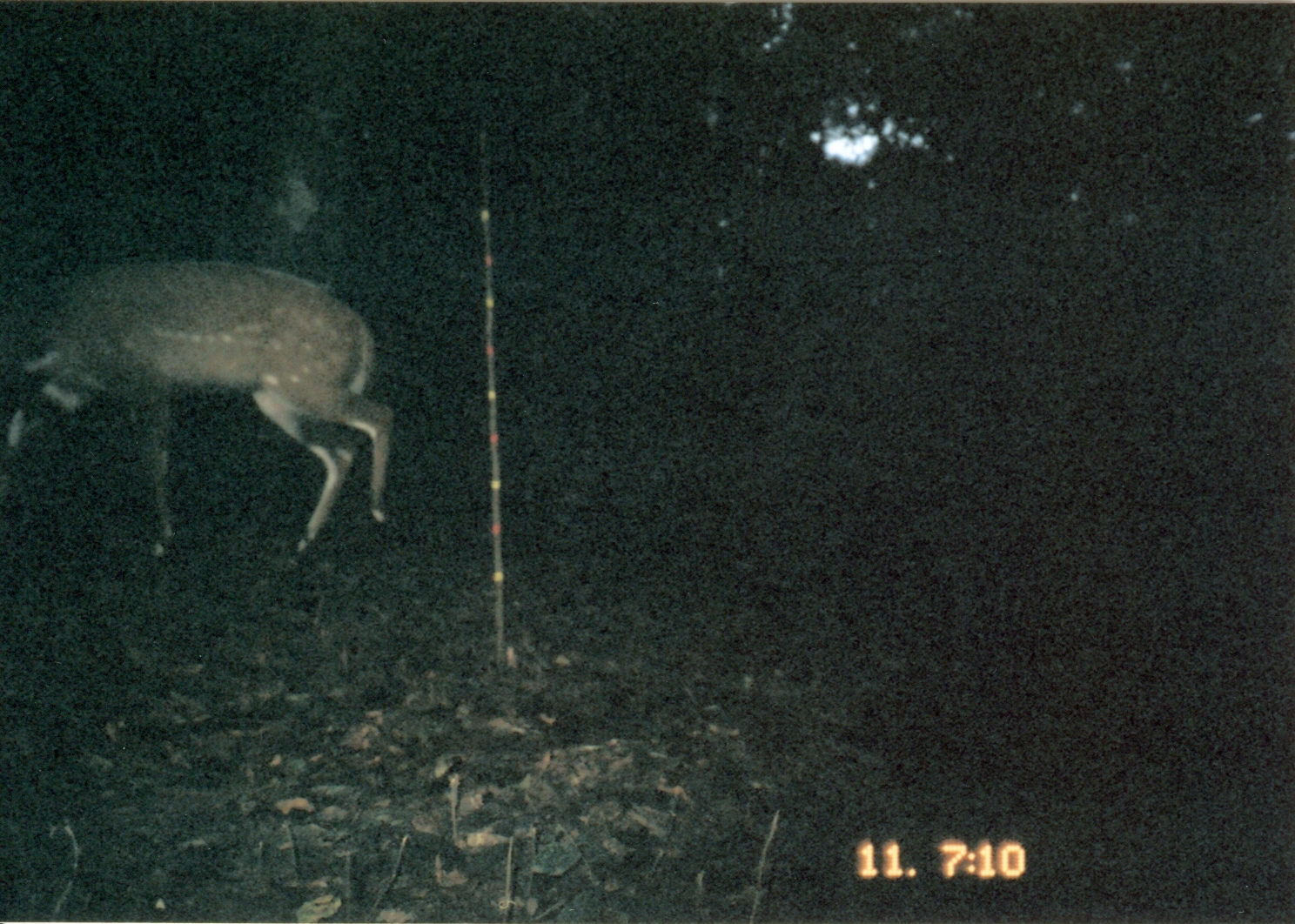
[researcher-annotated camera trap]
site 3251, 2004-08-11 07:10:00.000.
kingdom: Animalia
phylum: Chordata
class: Mammalia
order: Artiodactyla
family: Bovidae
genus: Tragelaphus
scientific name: Tragelaphus scriptus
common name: bushbuck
Tragelaphus scriptus (bushbuck), count 1.